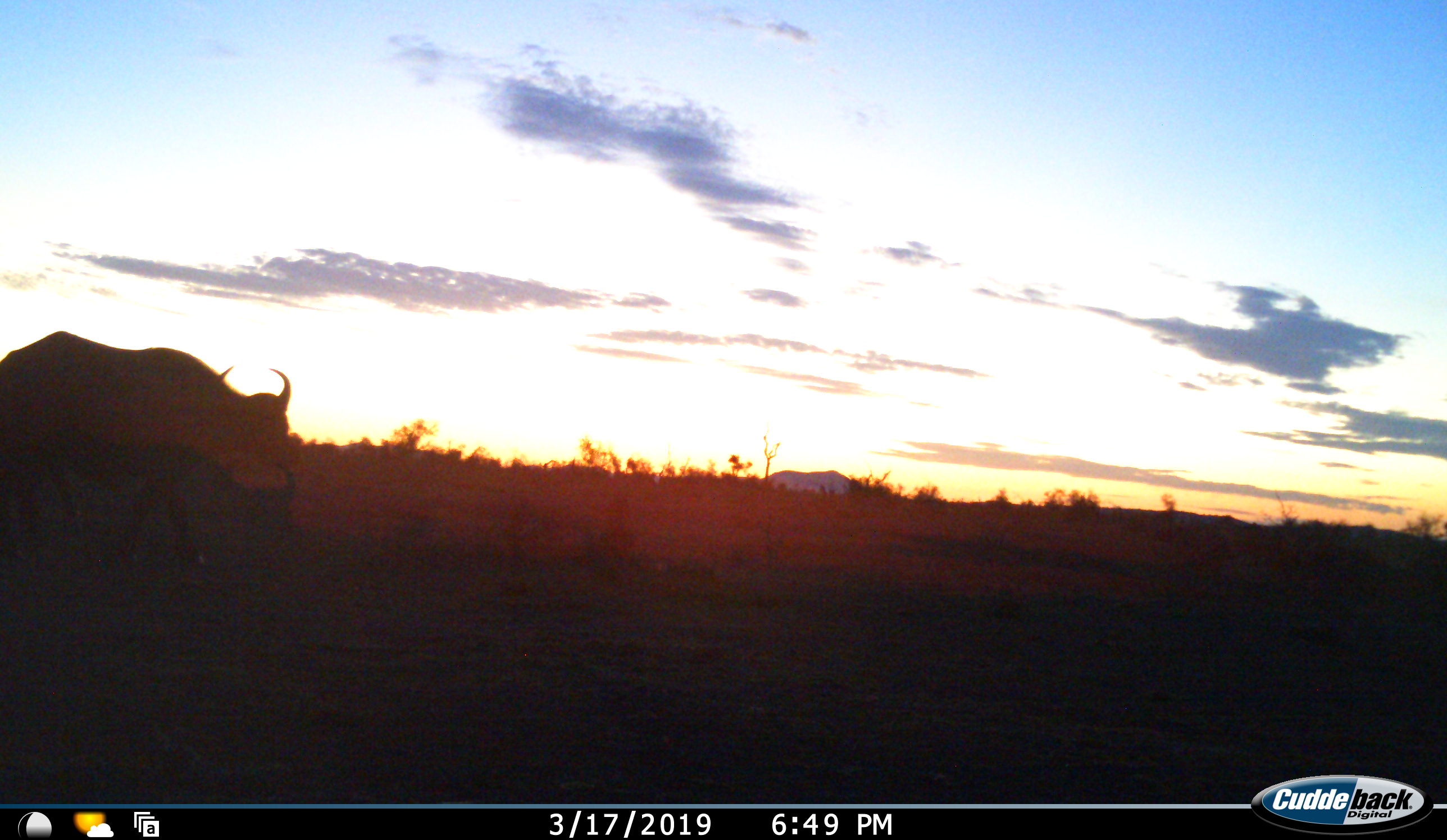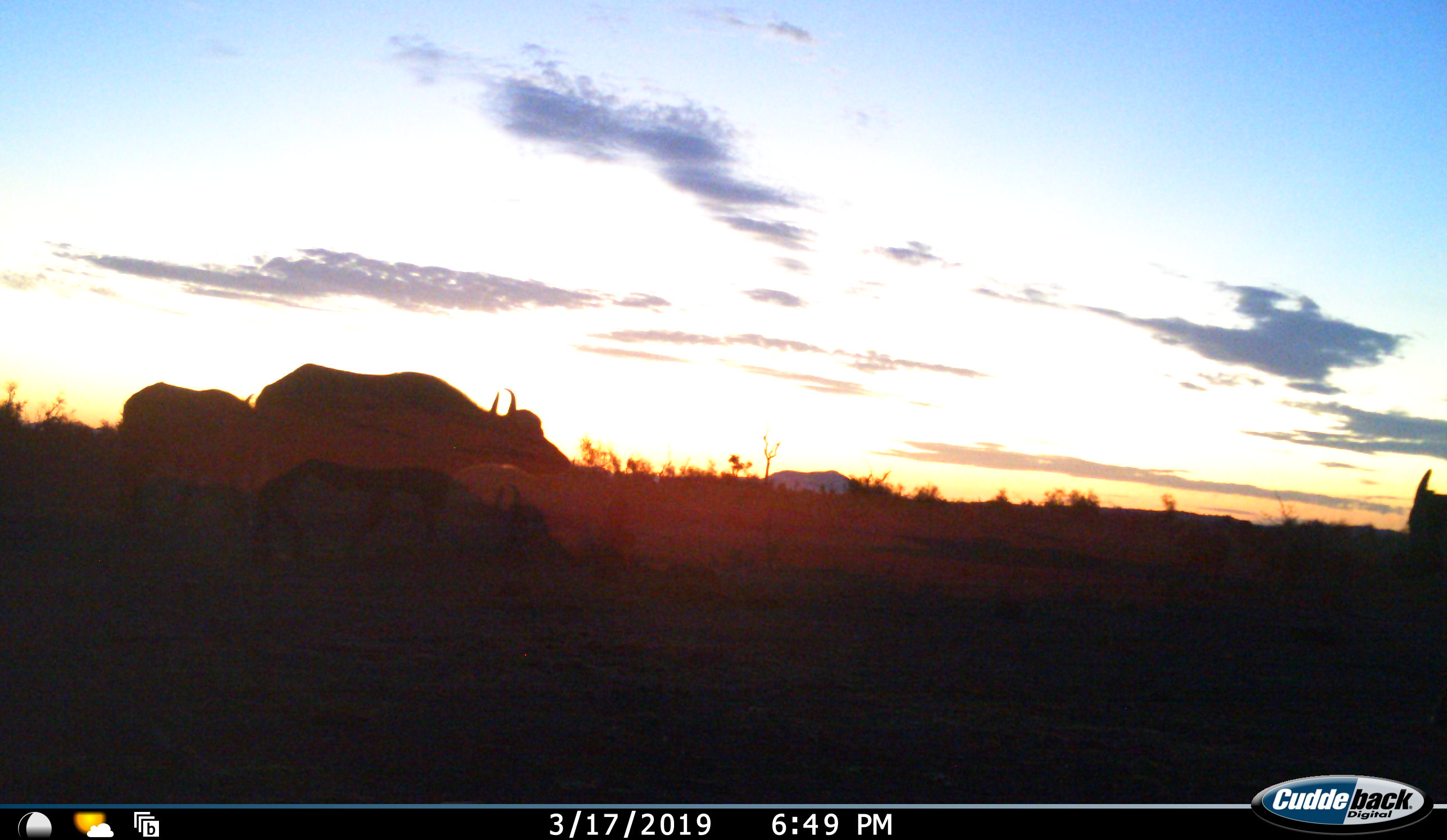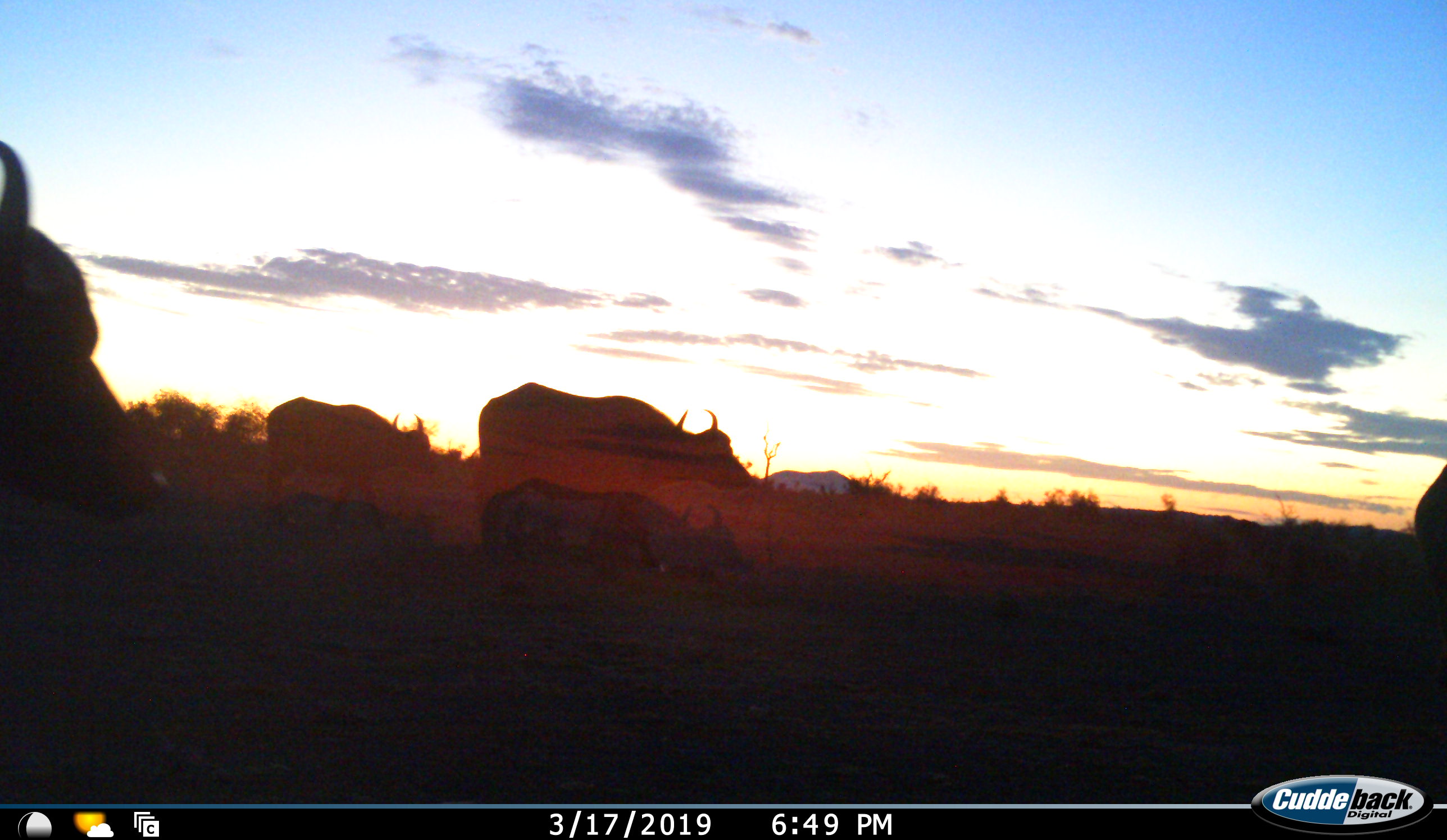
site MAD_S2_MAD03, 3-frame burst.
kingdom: Animalia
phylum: Chordata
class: Mammalia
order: Artiodactyla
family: Bovidae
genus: Syncerus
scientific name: Syncerus caffer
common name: african buffalo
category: buffalo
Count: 5.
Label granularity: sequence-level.